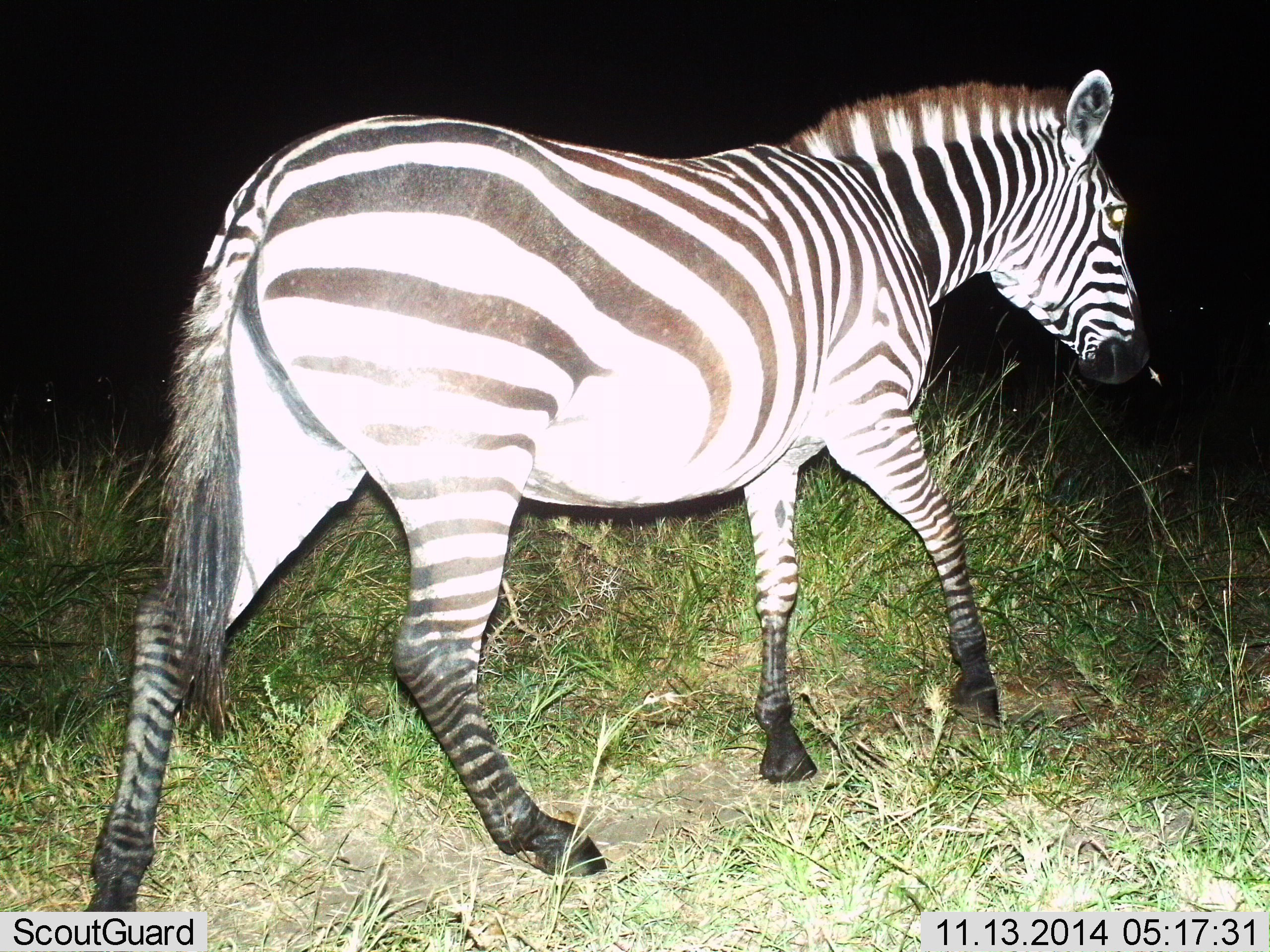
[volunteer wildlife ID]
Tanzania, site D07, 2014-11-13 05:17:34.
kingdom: Animalia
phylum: Chordata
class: Mammalia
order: Perissodactyla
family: Equidae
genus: Equus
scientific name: Equus quagga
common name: plains zebra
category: zebra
Zebra (plains zebra) (Equus quagga), count 1. Behavior (volunteer vote fractions): standing 10%, resting 0%, moving 90%, interacting 0%. Young present (vote fraction): 0%. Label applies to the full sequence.